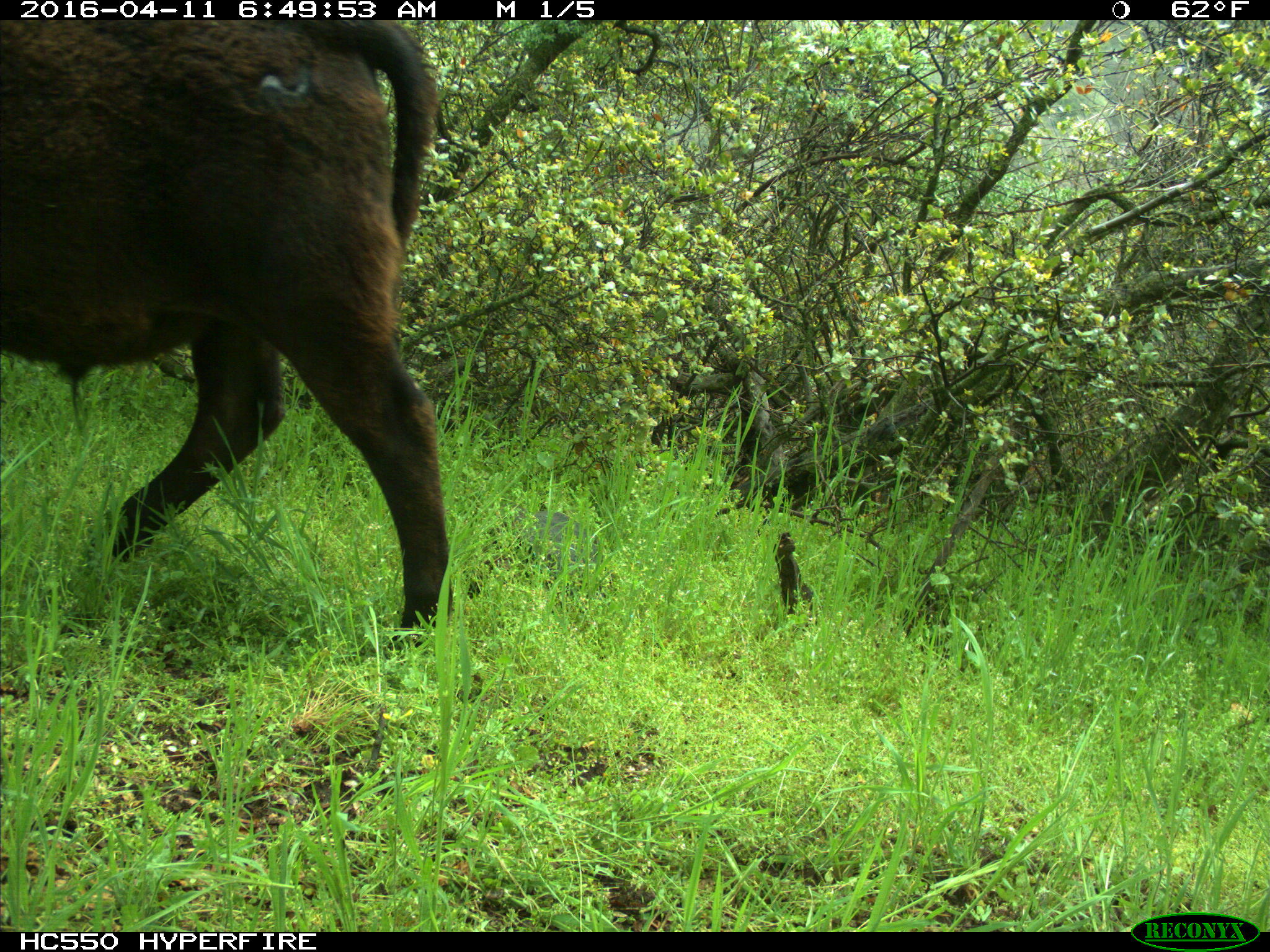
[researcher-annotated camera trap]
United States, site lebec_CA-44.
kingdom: Animalia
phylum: Chordata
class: Mammalia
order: Artiodactyla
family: Bovidae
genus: Bos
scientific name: Bos taurus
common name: domestic cow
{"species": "Bos taurus (domestic cow)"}